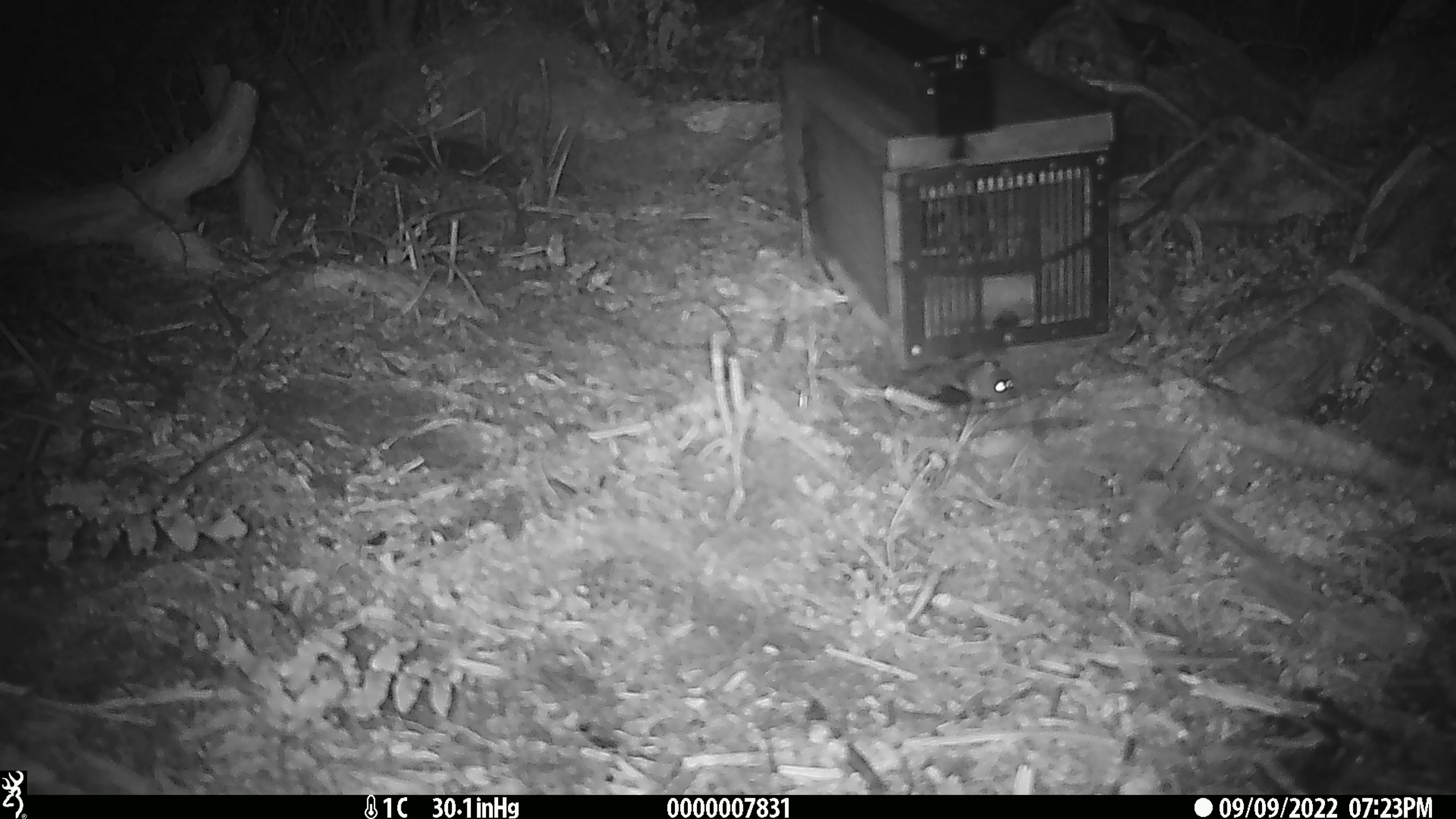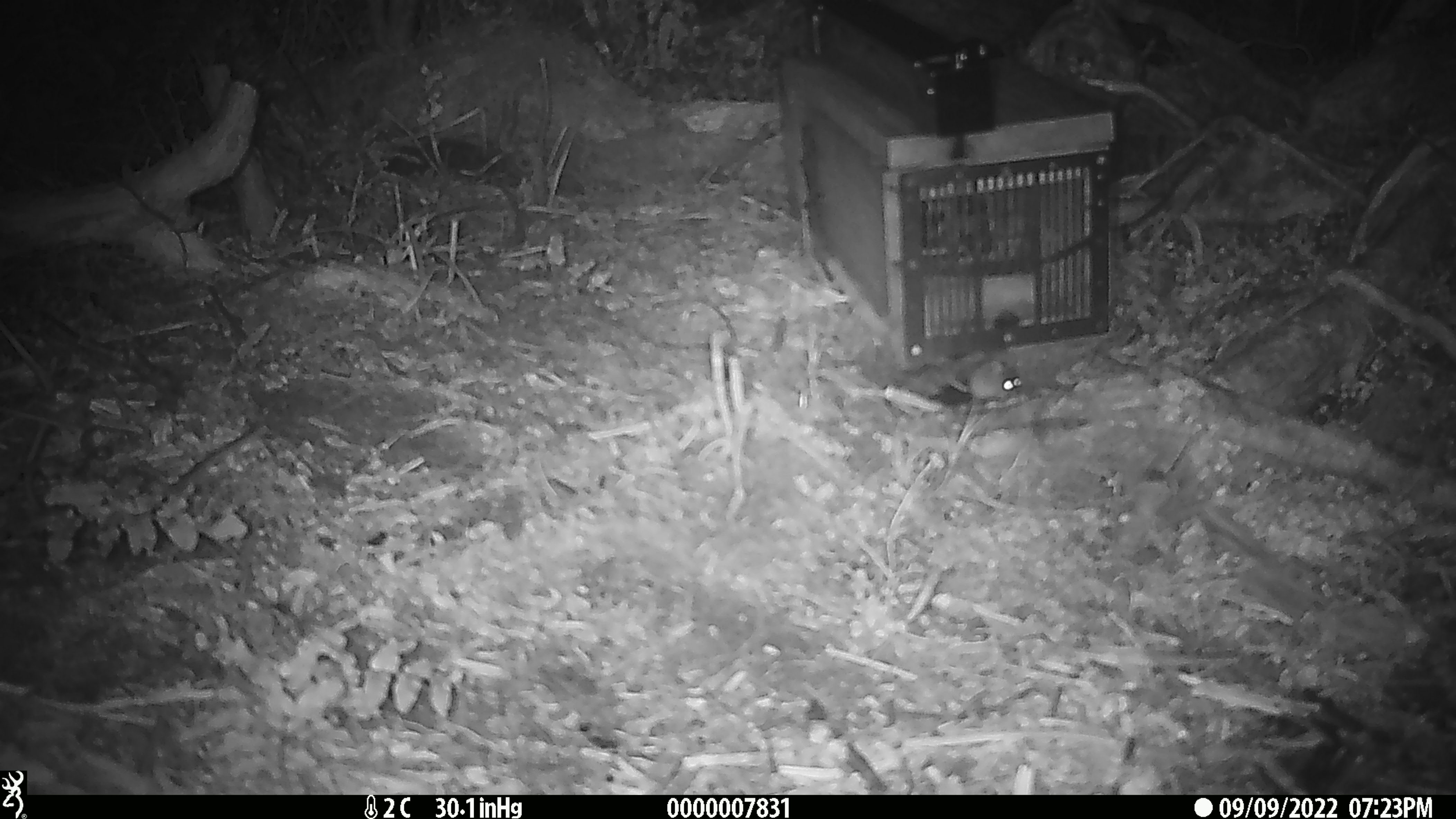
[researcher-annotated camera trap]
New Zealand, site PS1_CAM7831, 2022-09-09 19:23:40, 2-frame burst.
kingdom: Animalia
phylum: Chordata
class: Mammalia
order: Rodentia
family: Muridae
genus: Mus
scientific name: Mus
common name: mouse